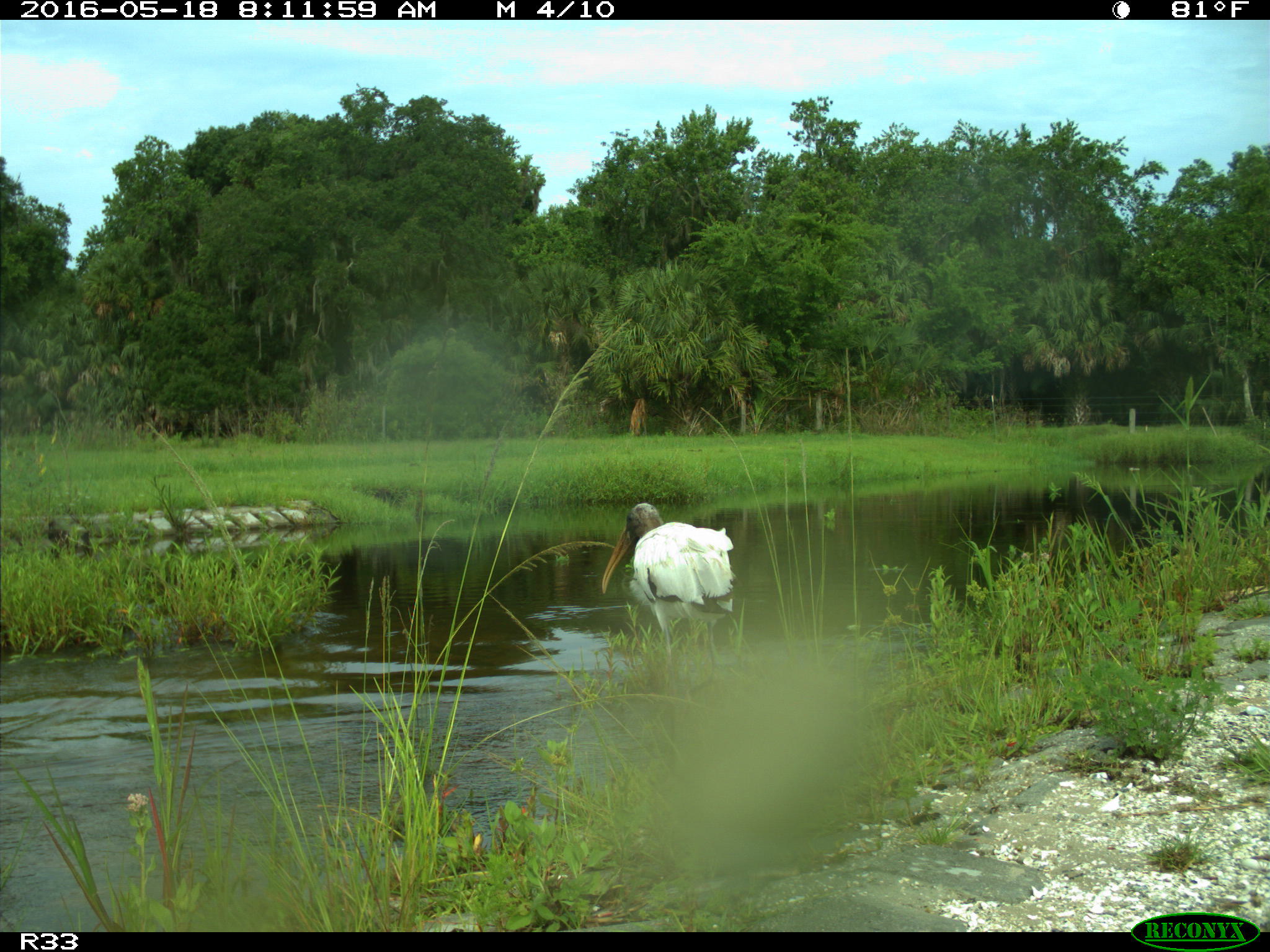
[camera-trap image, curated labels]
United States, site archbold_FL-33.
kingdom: Animalia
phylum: Chordata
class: Aves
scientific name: Aves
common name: birds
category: unidentified bird